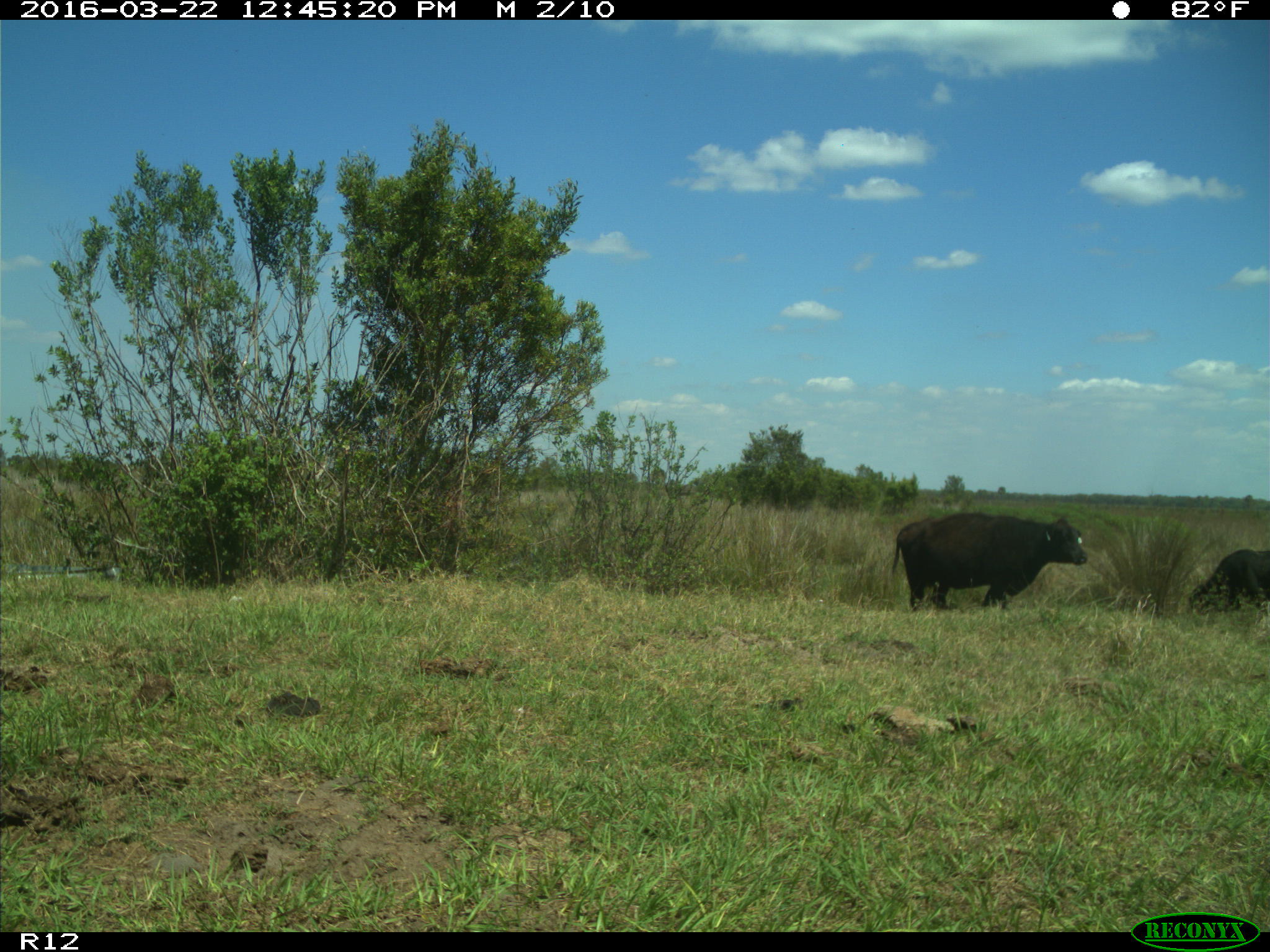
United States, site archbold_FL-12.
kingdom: Animalia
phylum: Chordata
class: Mammalia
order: Artiodactyla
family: Bovidae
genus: Bos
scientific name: Bos taurus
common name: domestic cow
Bos taurus (domestic cow).